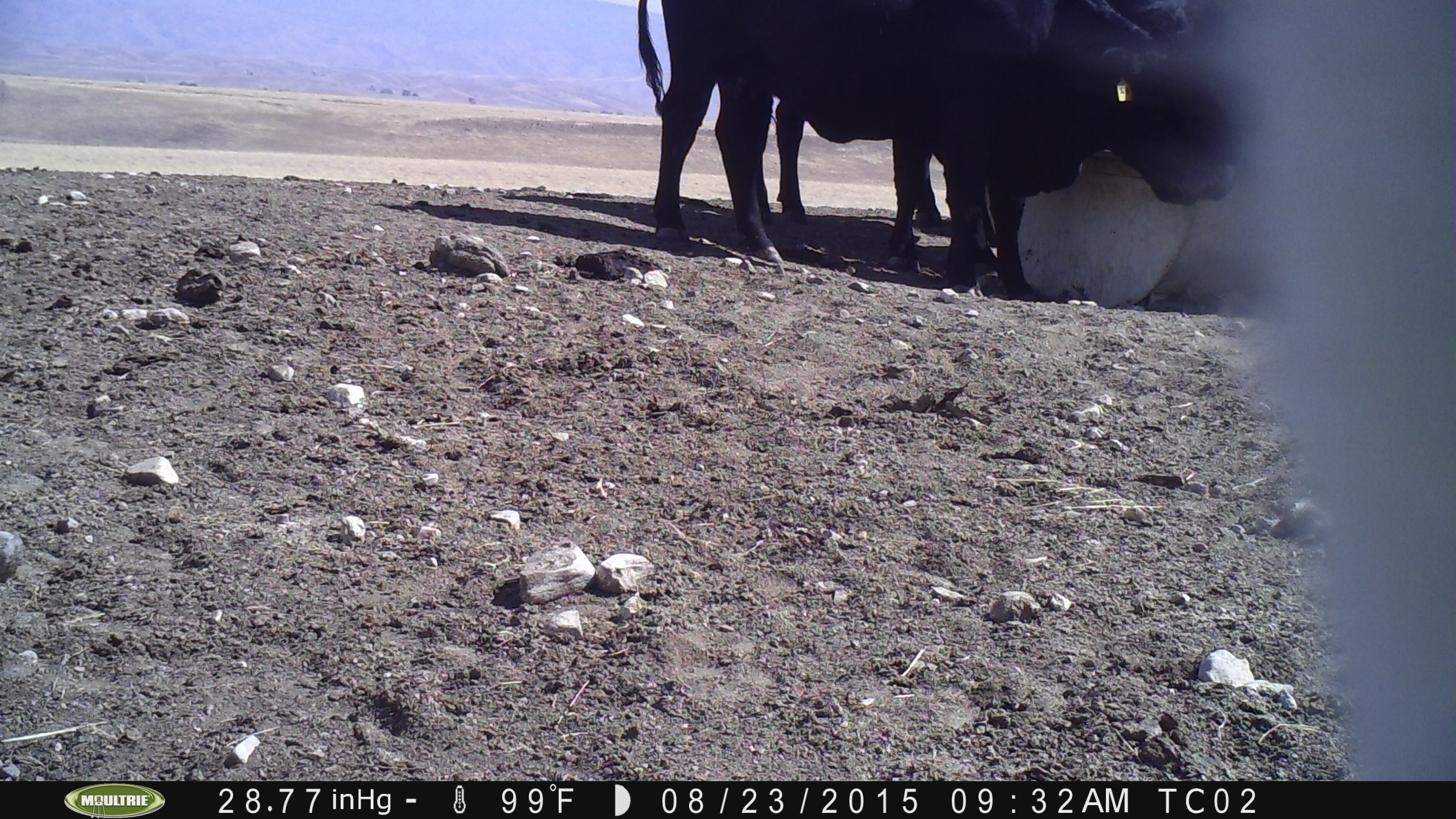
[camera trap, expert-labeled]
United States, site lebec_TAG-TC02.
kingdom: Animalia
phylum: Chordata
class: Mammalia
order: Artiodactyla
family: Bovidae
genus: Bos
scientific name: Bos taurus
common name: domestic cow